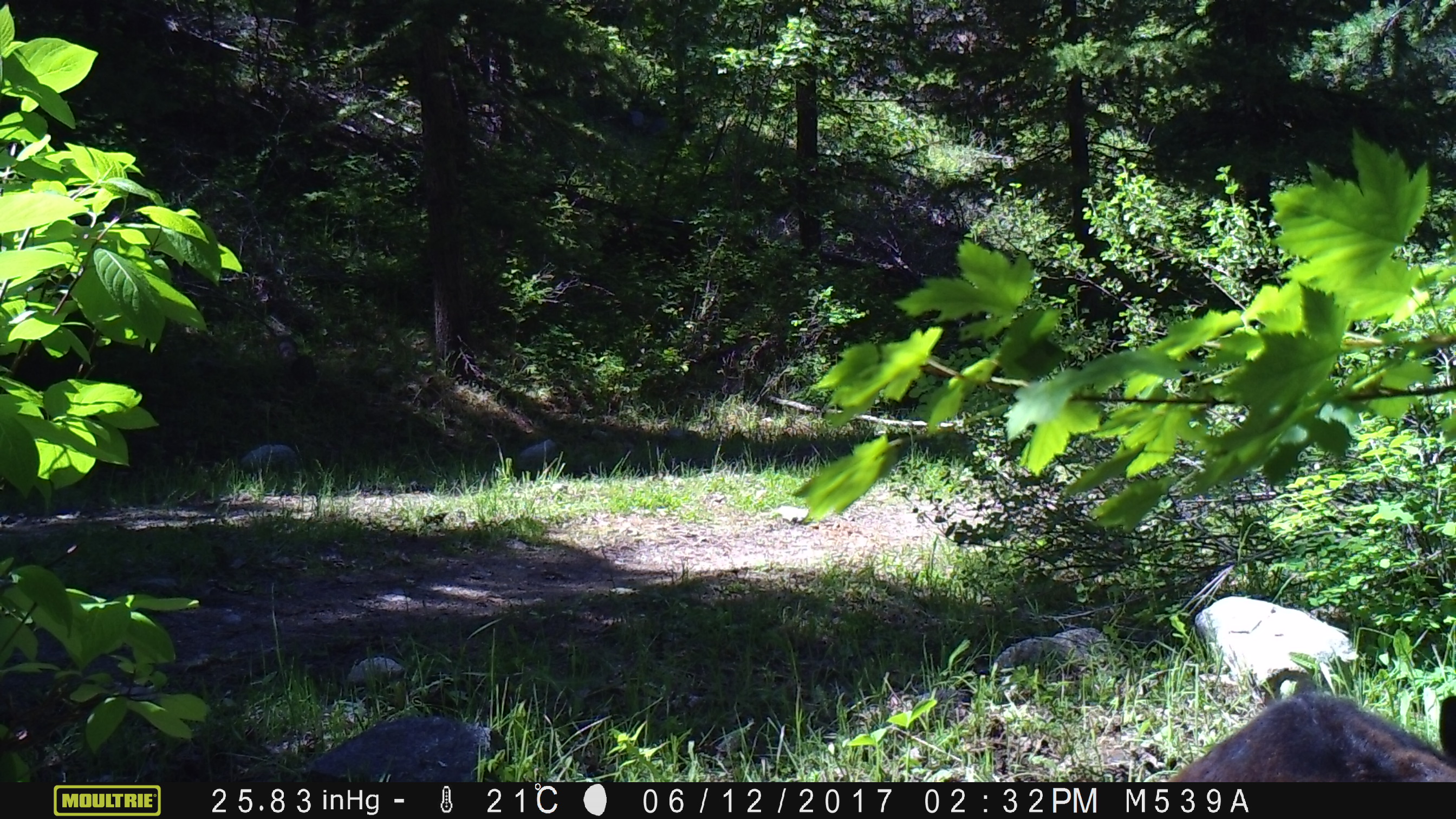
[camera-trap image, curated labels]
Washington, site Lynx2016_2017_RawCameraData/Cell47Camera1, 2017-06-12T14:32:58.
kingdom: Animalia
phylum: Chordata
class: Mammalia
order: Artiodactyla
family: Bovidae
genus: Bos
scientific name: Bos taurus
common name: domestic cattle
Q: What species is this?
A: Domestic cattle (Bos taurus).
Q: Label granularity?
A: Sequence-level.